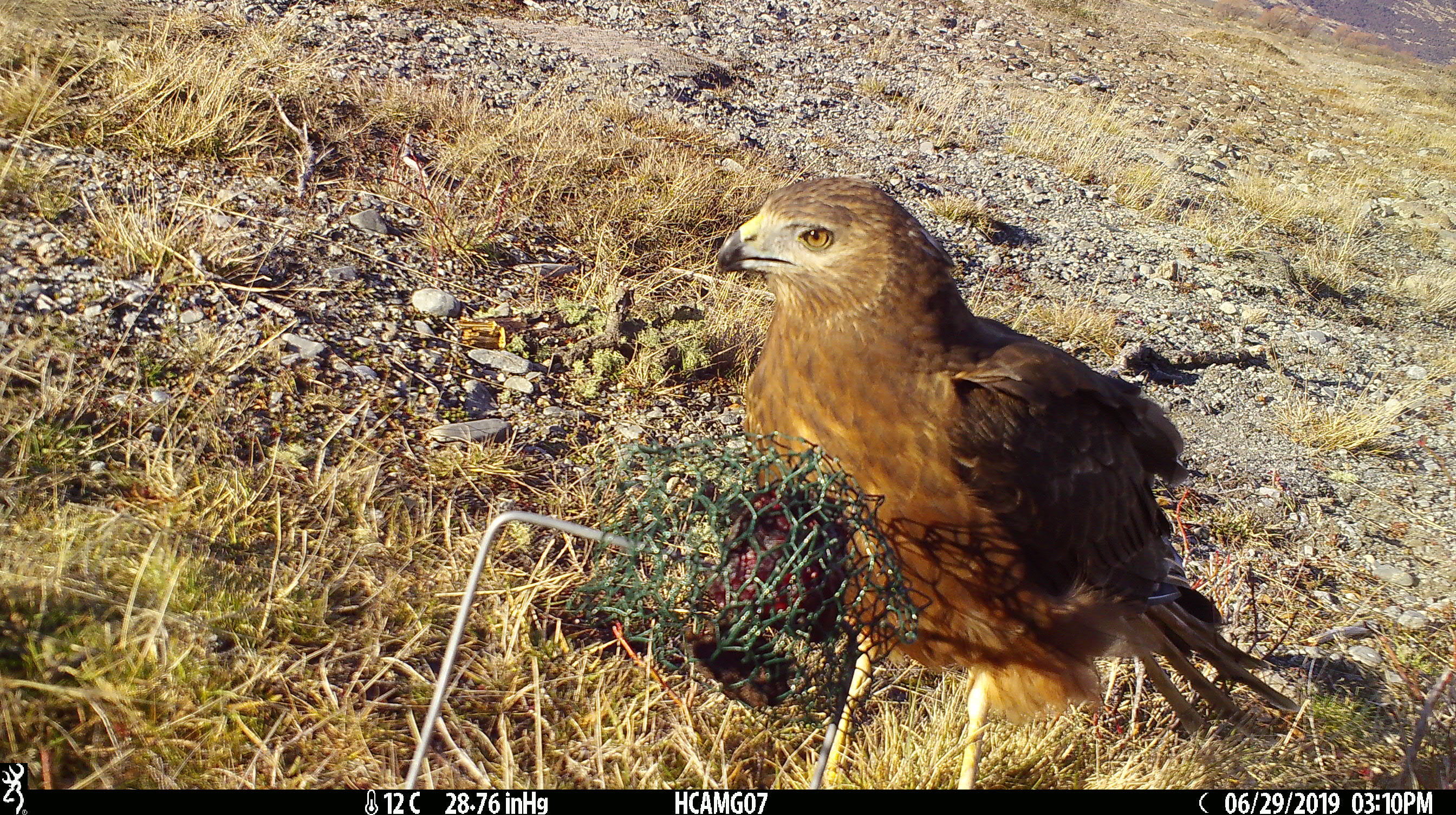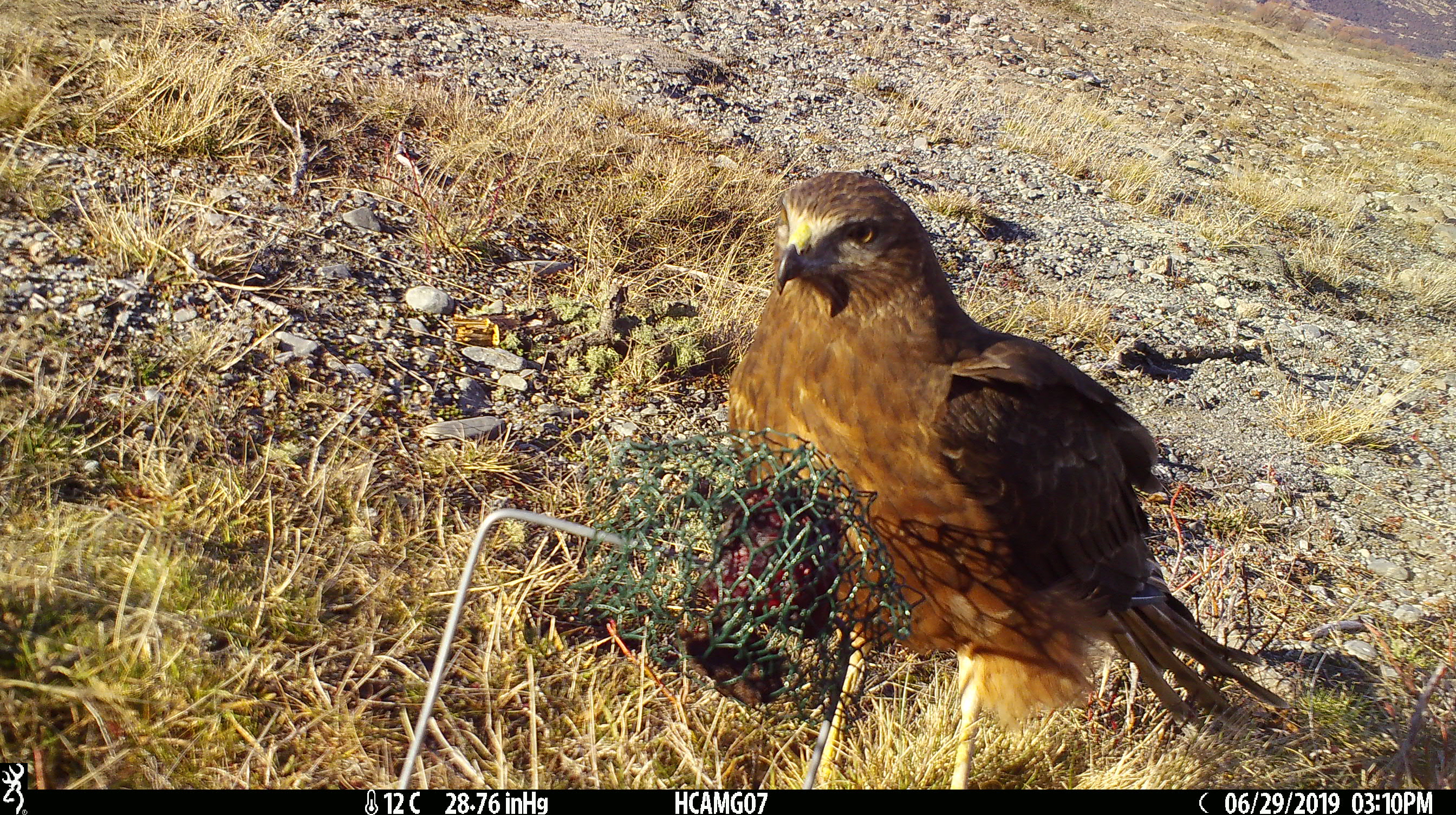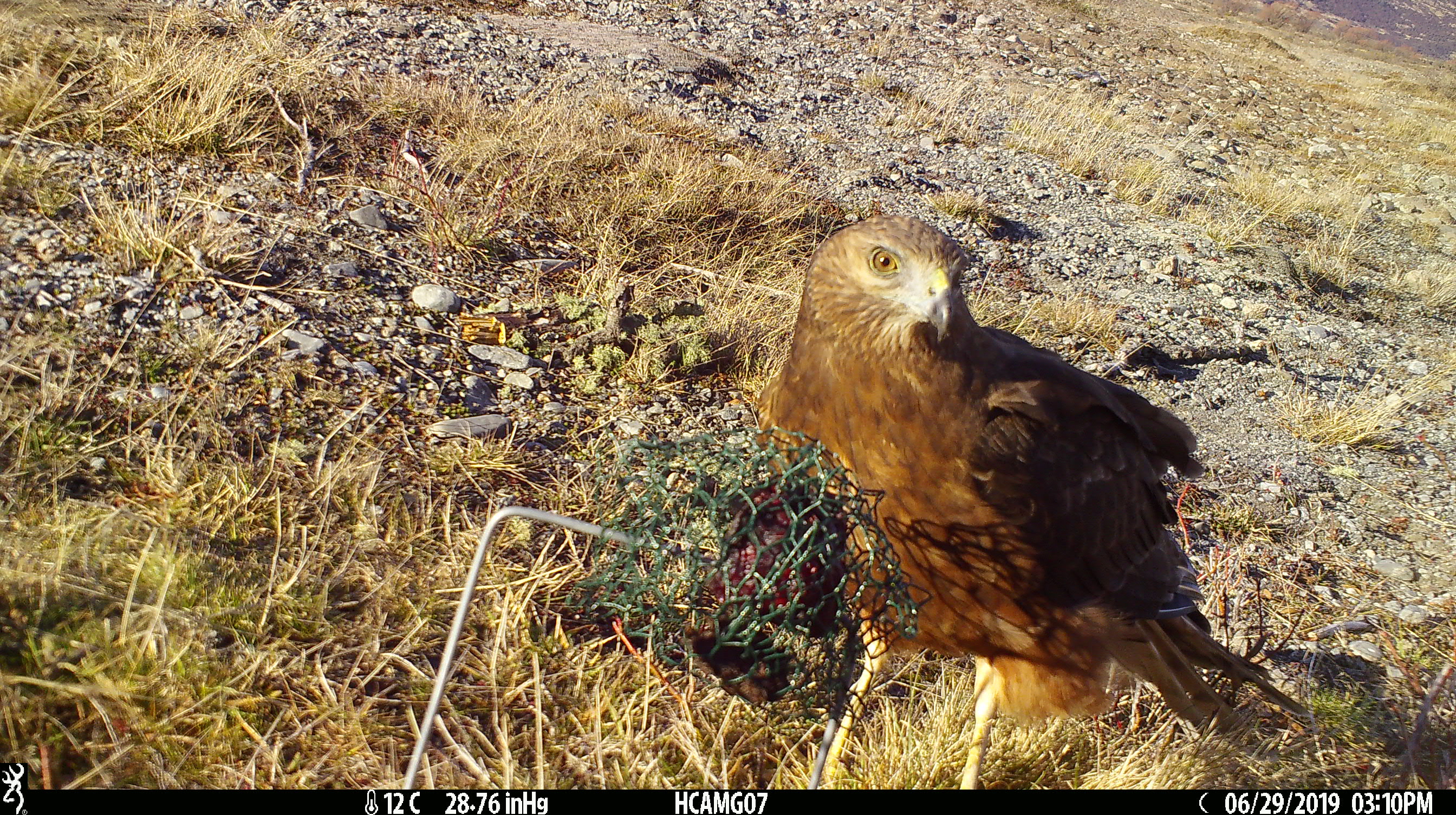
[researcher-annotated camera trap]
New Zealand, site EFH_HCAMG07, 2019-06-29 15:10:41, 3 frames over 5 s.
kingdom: Animalia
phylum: Chordata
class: Aves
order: Accipitriformes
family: Accipitridae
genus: Circus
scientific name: Circus approximans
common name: swamp harrier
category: harrier